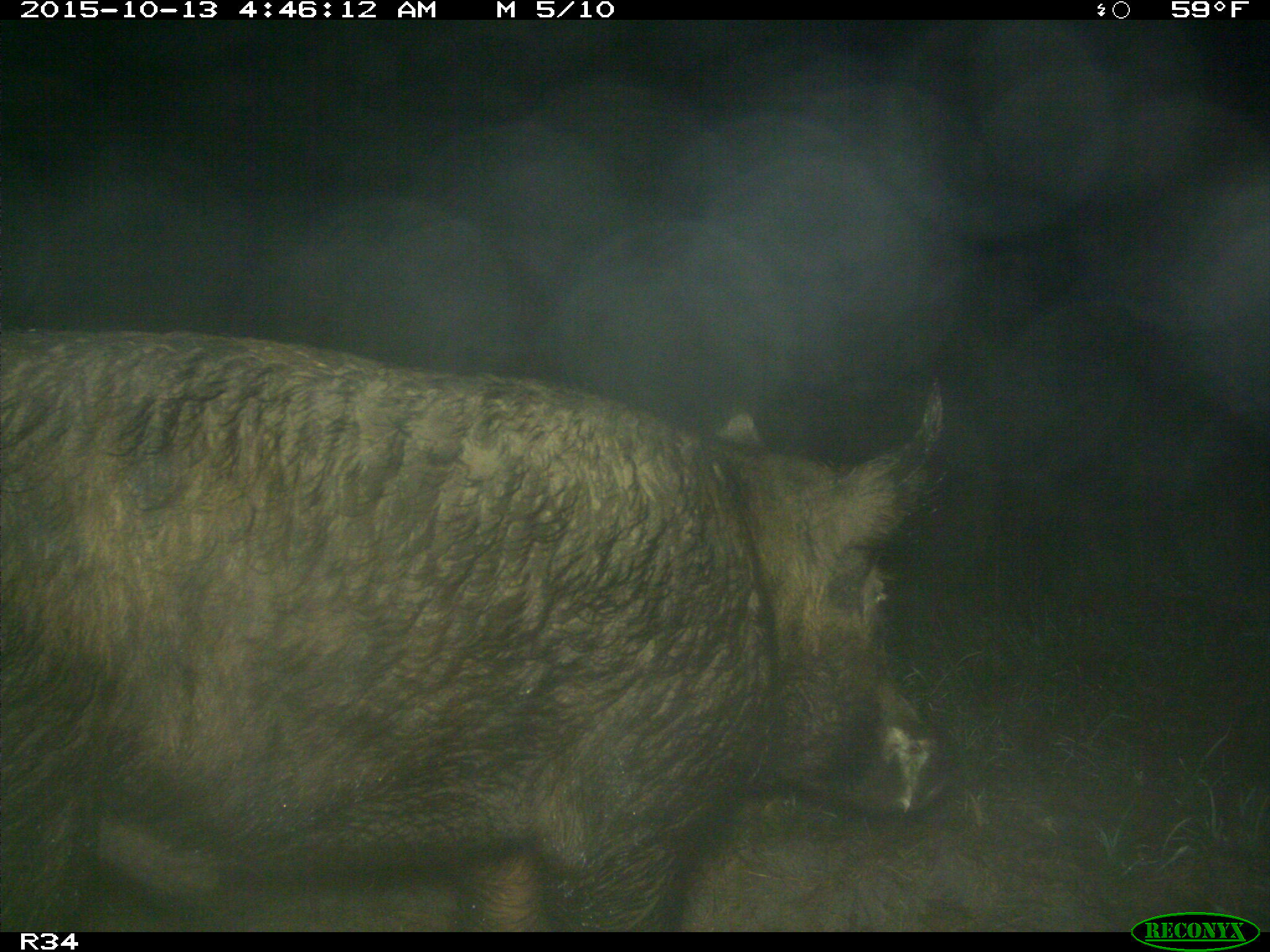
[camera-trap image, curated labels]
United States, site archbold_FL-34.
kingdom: Animalia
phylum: Chordata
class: Mammalia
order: Artiodactyla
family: Suidae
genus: Sus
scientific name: Sus scrofa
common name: wild boar